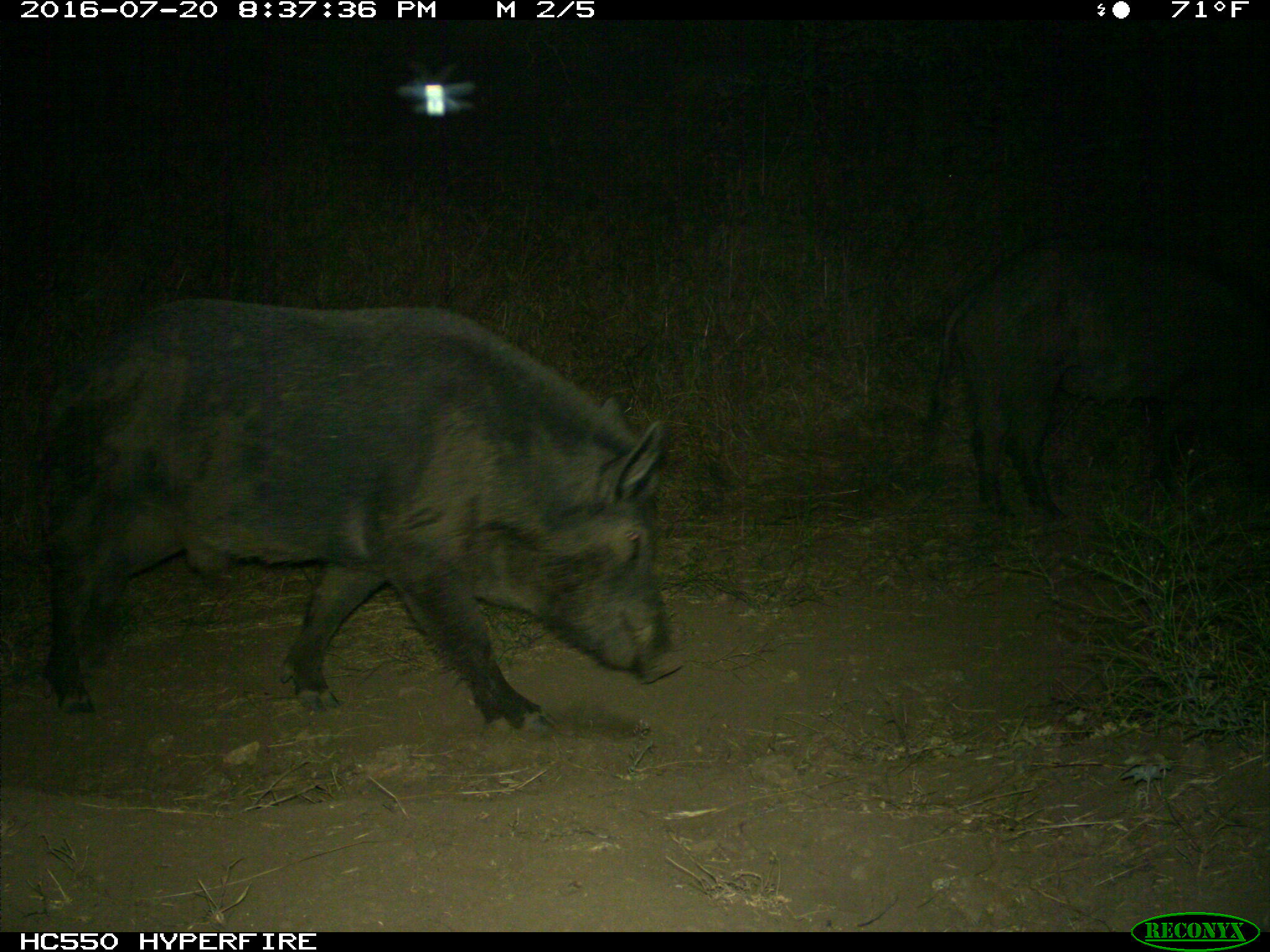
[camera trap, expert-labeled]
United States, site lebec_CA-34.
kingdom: Animalia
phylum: Chordata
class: Mammalia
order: Artiodactyla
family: Suidae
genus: Sus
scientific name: Sus scrofa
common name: wild boar